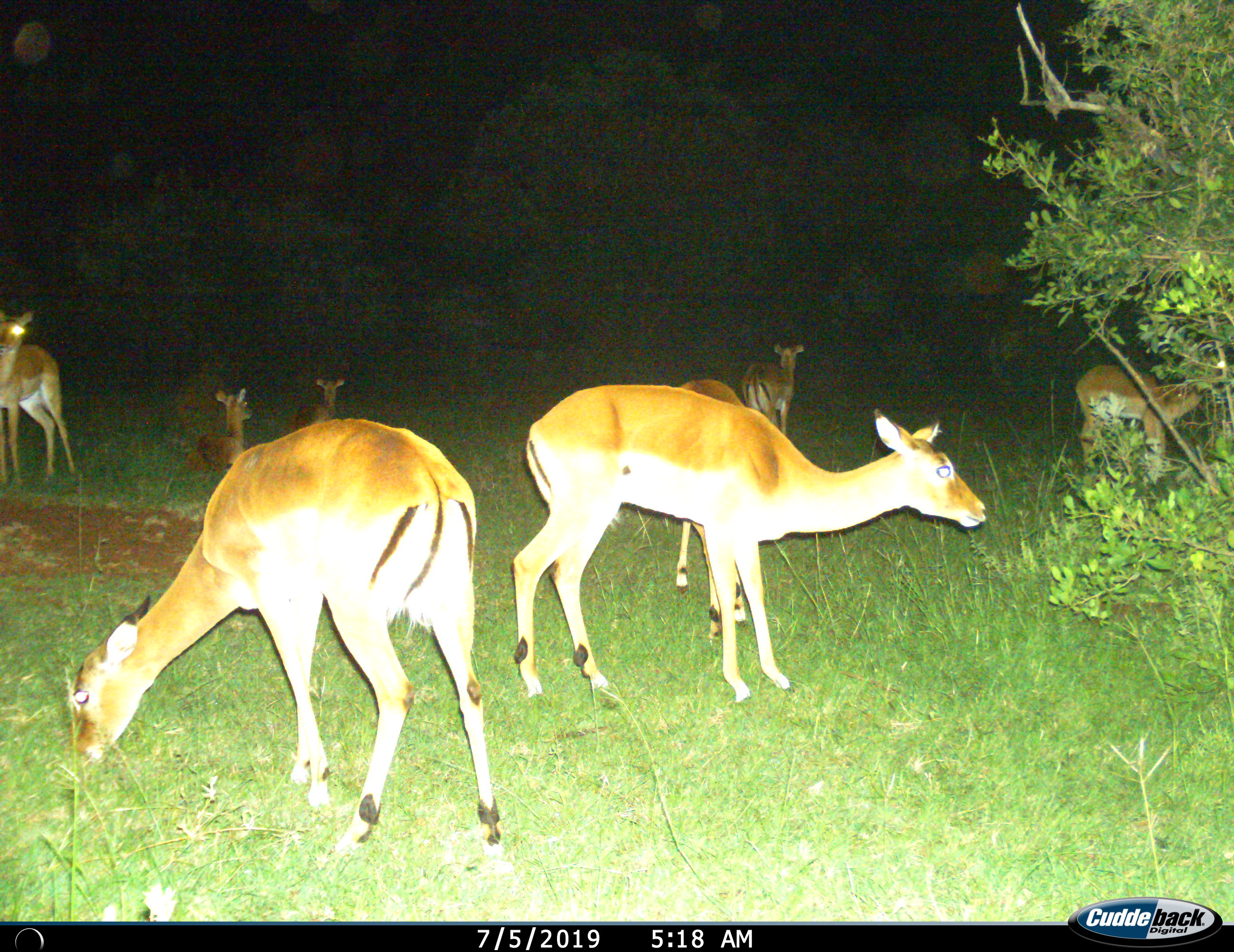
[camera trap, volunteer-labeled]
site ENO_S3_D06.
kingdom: Animalia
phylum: Chordata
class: Mammalia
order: Artiodactyla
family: Bovidae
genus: Aepyceros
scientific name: Aepyceros melampus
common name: impala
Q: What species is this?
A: Impala (Aepyceros melampus).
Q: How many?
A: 8.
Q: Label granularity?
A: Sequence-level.